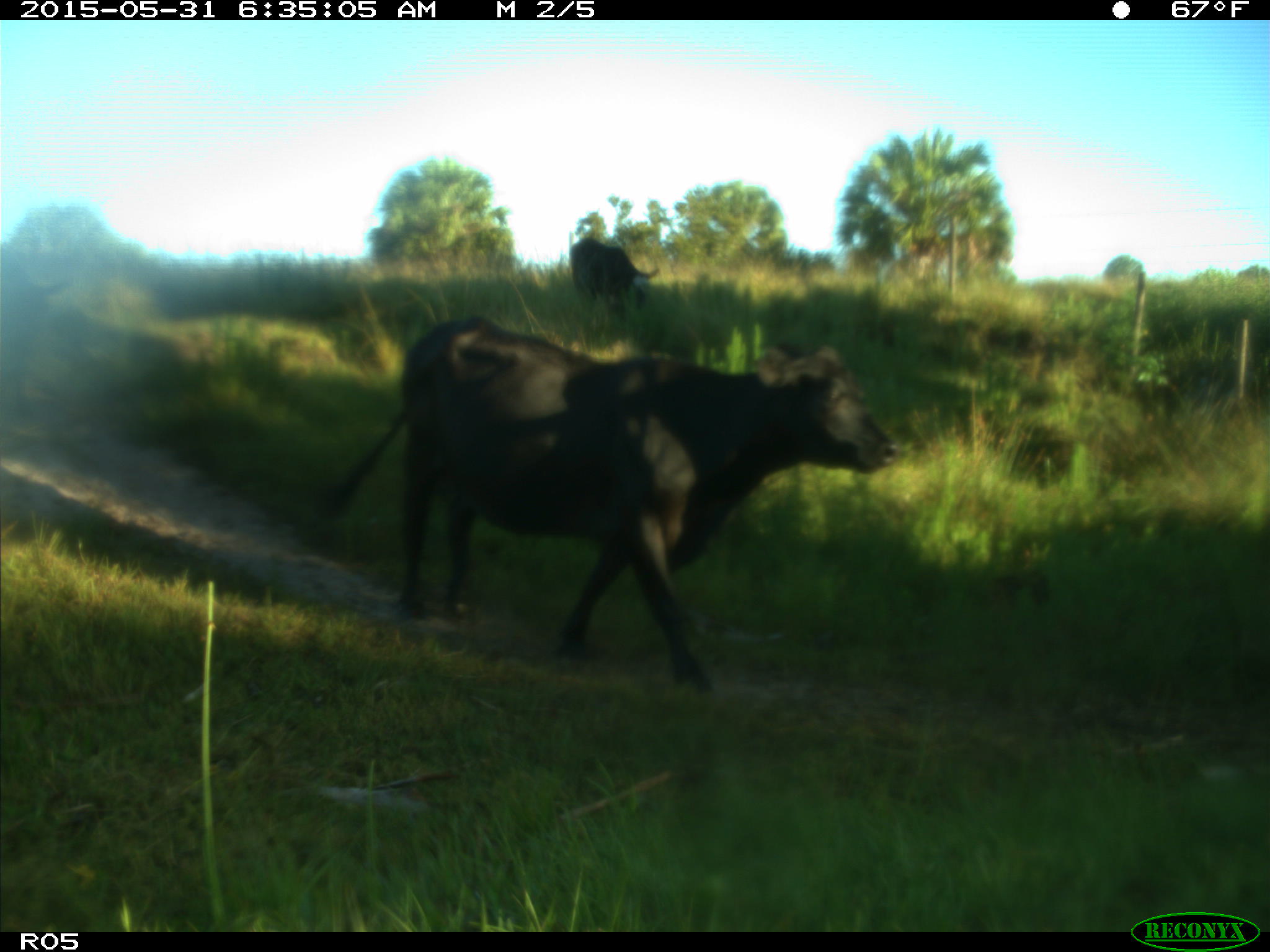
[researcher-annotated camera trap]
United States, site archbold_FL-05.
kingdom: Animalia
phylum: Chordata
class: Mammalia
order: Artiodactyla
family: Bovidae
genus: Bos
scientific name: Bos taurus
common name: domestic cow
Bos taurus (domestic cow).